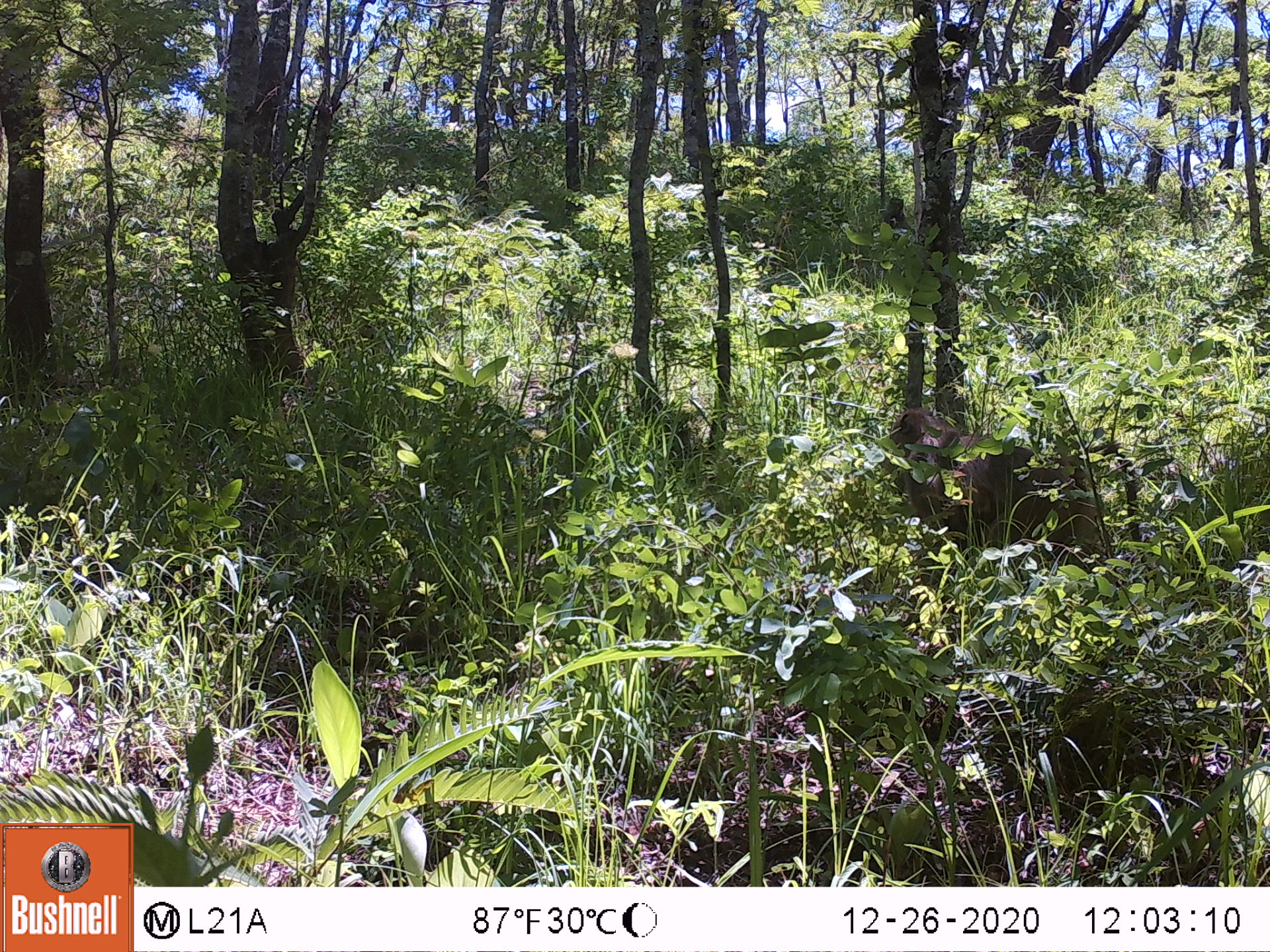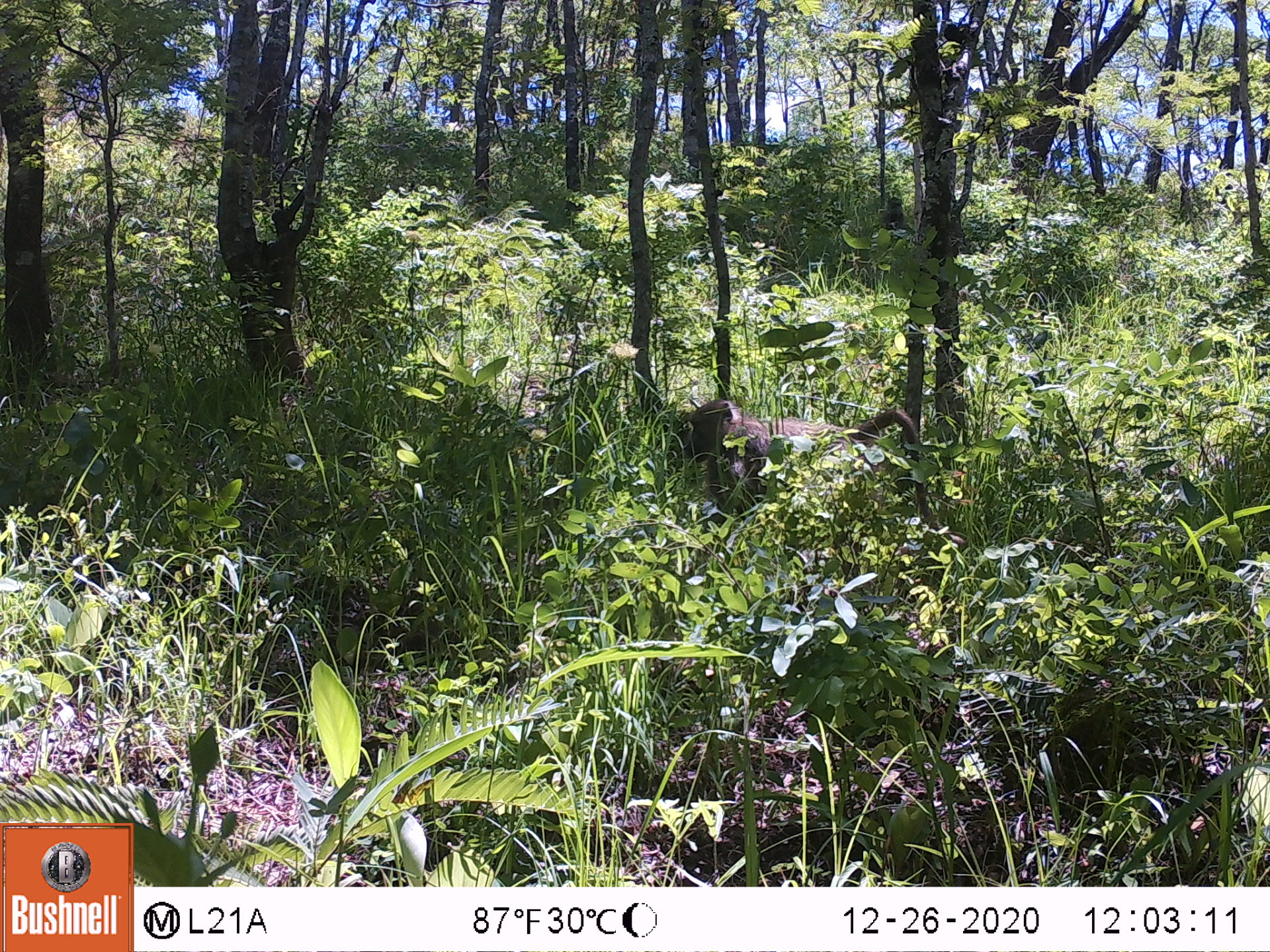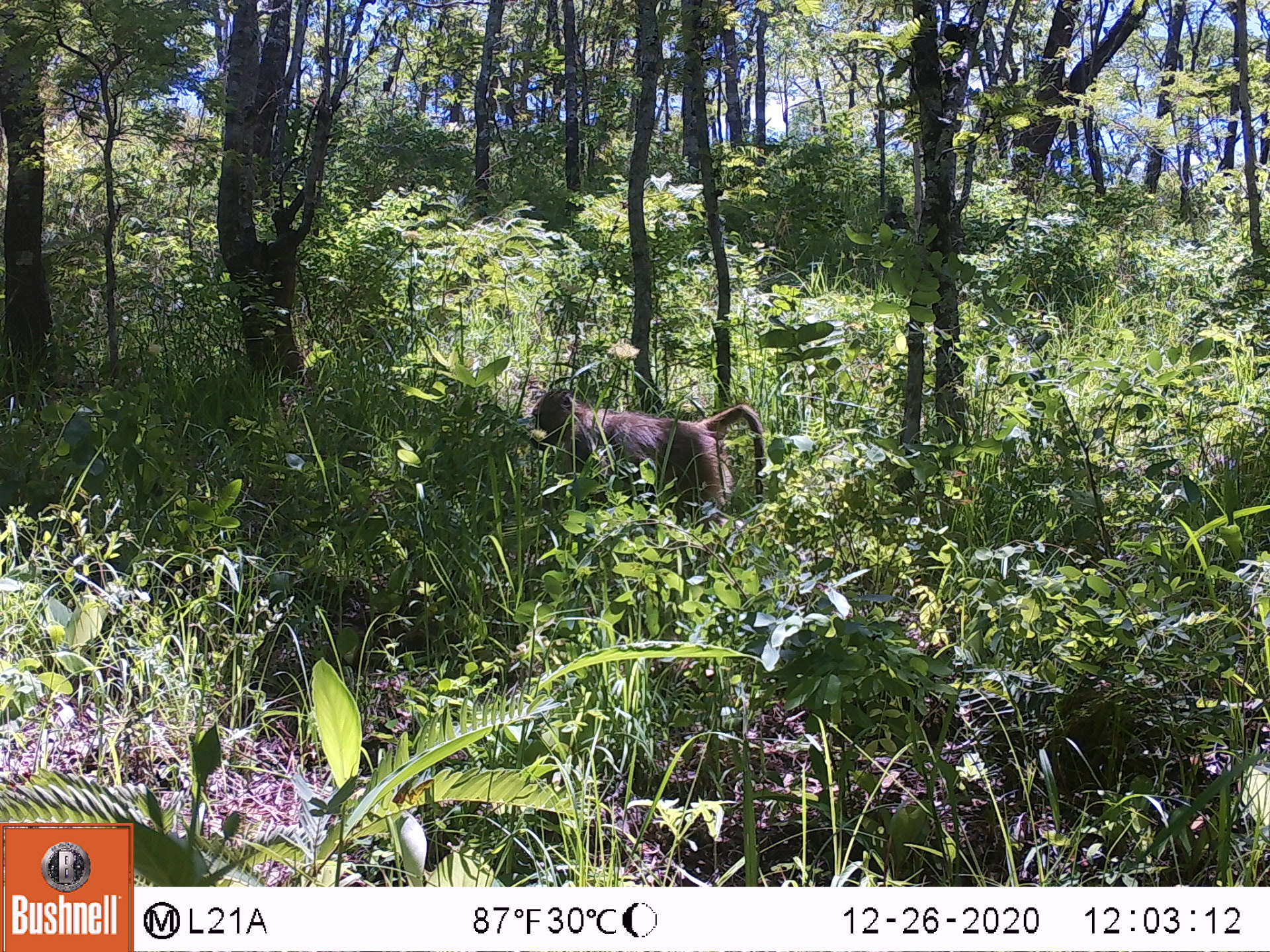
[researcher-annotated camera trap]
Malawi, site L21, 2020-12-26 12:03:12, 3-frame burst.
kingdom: Animalia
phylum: Chordata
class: Mammalia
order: Primates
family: Cercopithecidae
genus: Papio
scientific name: Papio cynocephalus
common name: yellow baboon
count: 1